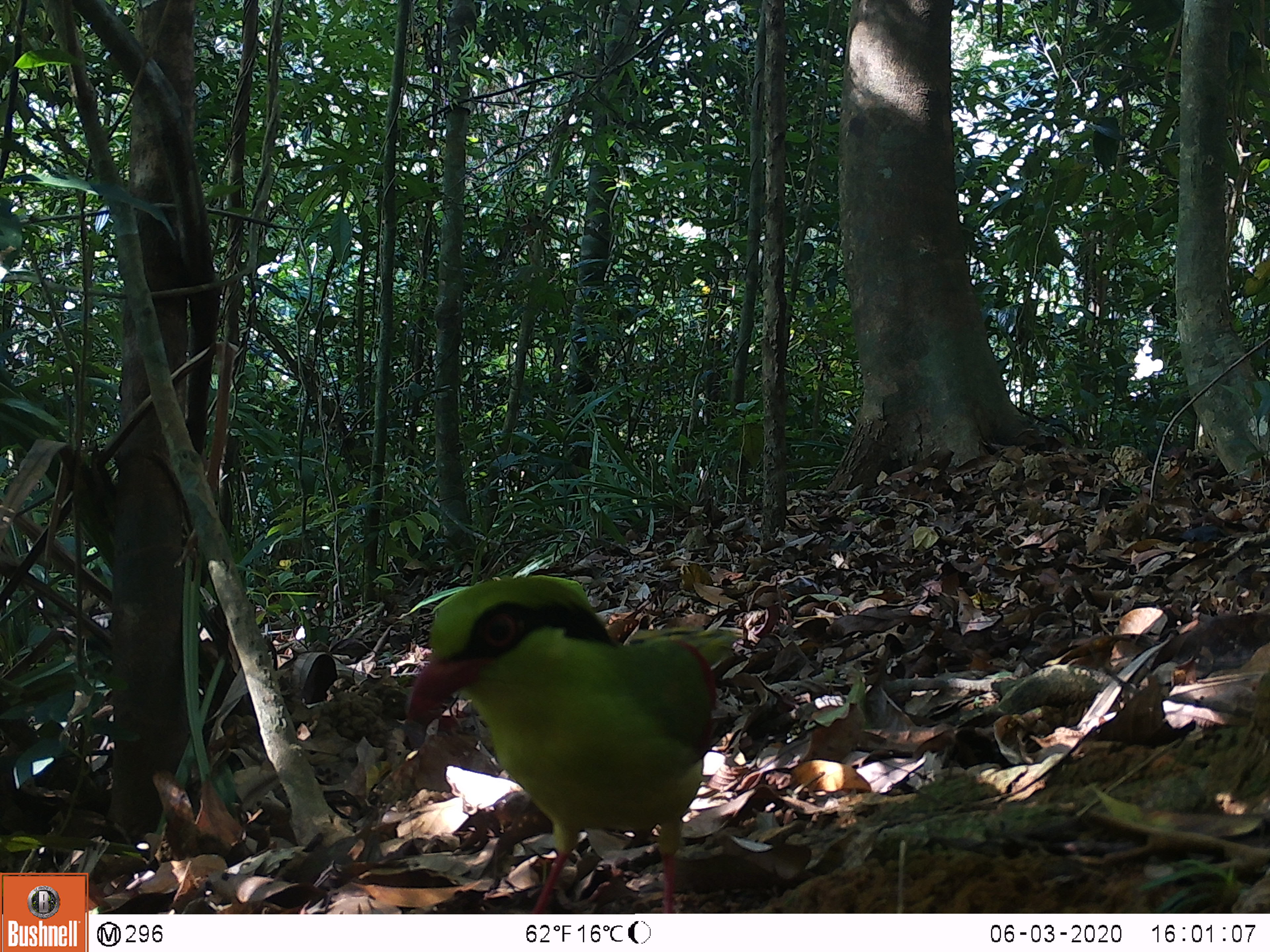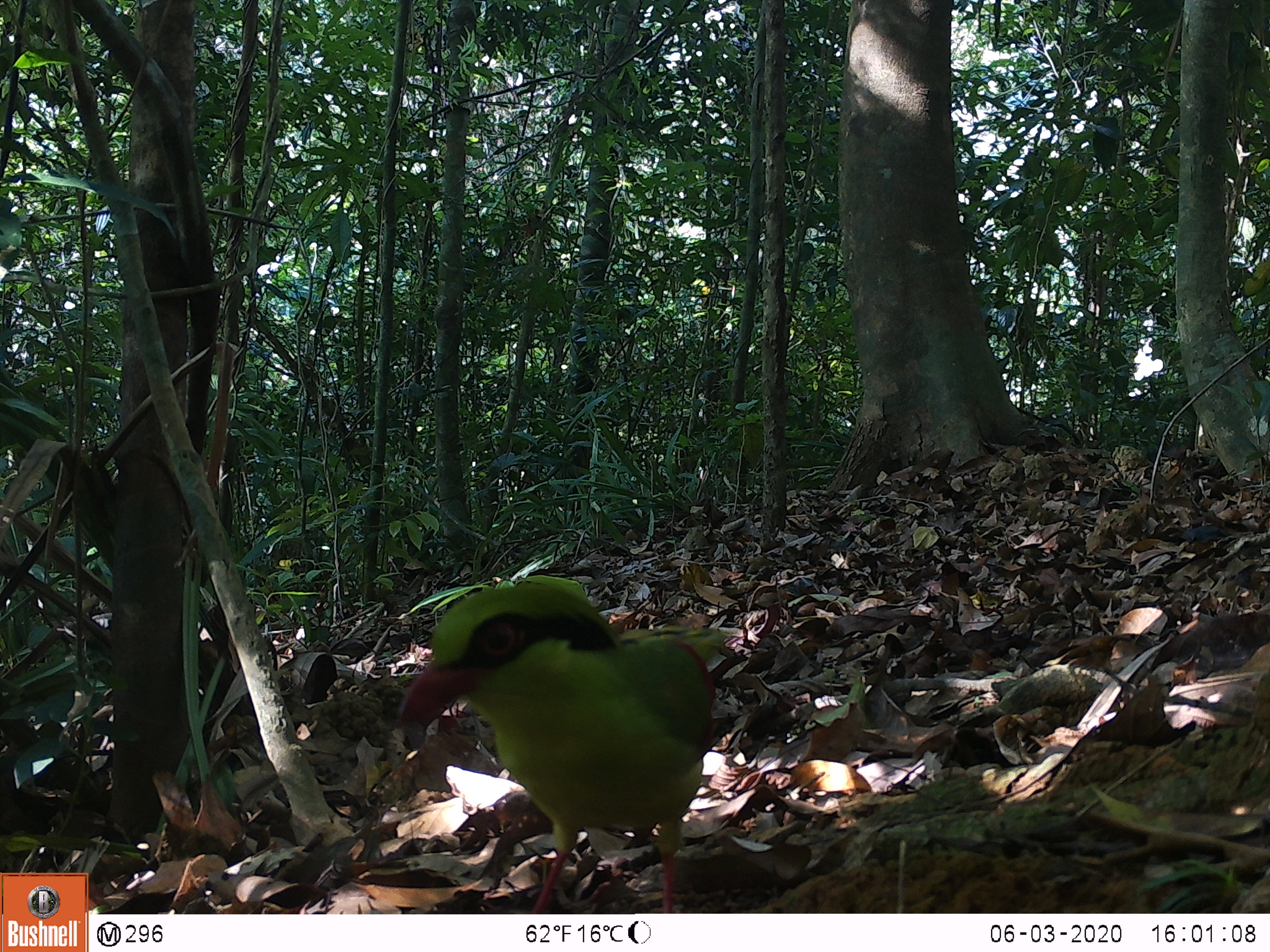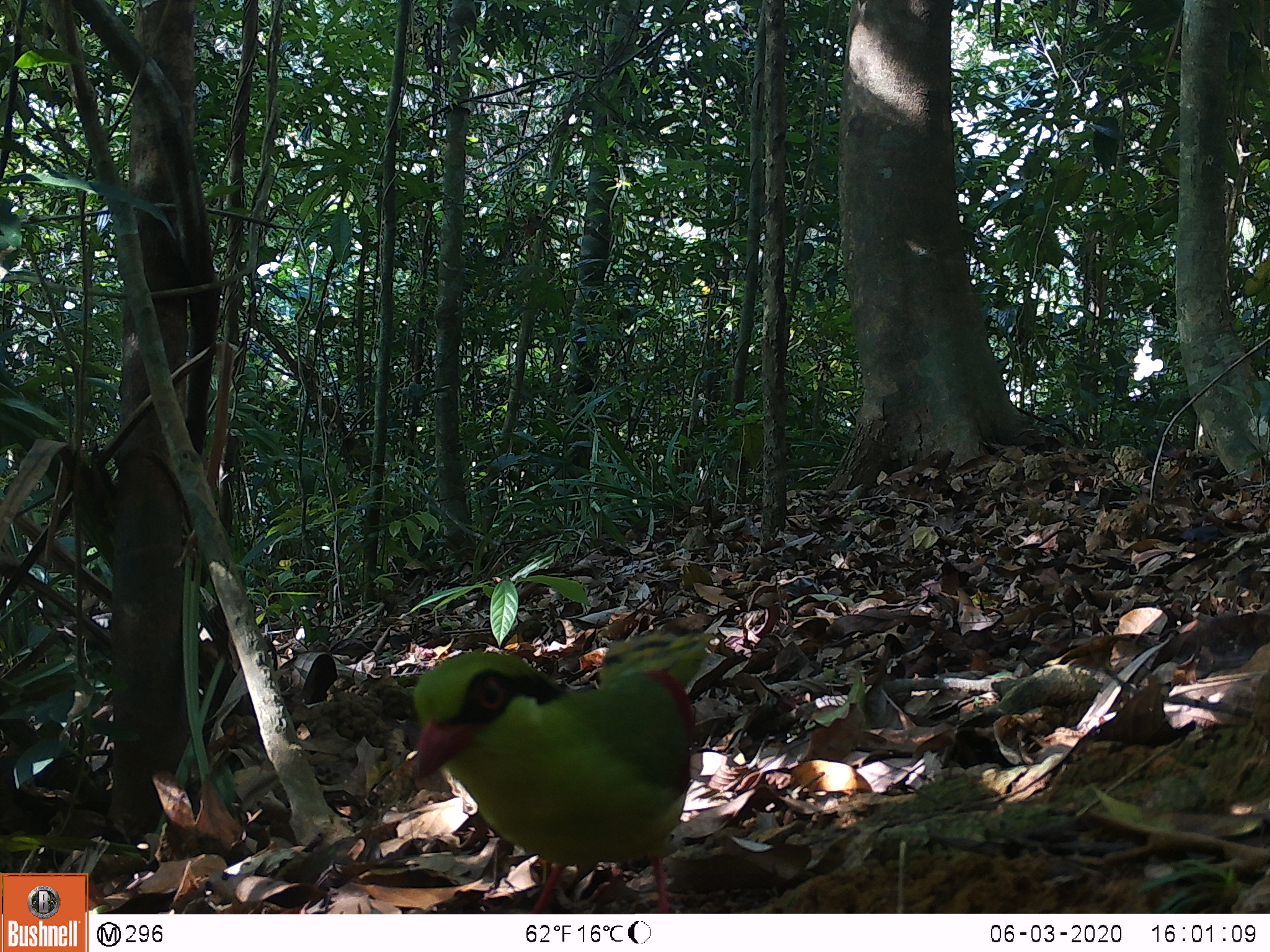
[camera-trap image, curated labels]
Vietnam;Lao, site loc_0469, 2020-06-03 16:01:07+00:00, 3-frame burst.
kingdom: Animalia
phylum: Chordata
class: Aves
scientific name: Aves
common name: bird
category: unidentified bird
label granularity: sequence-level